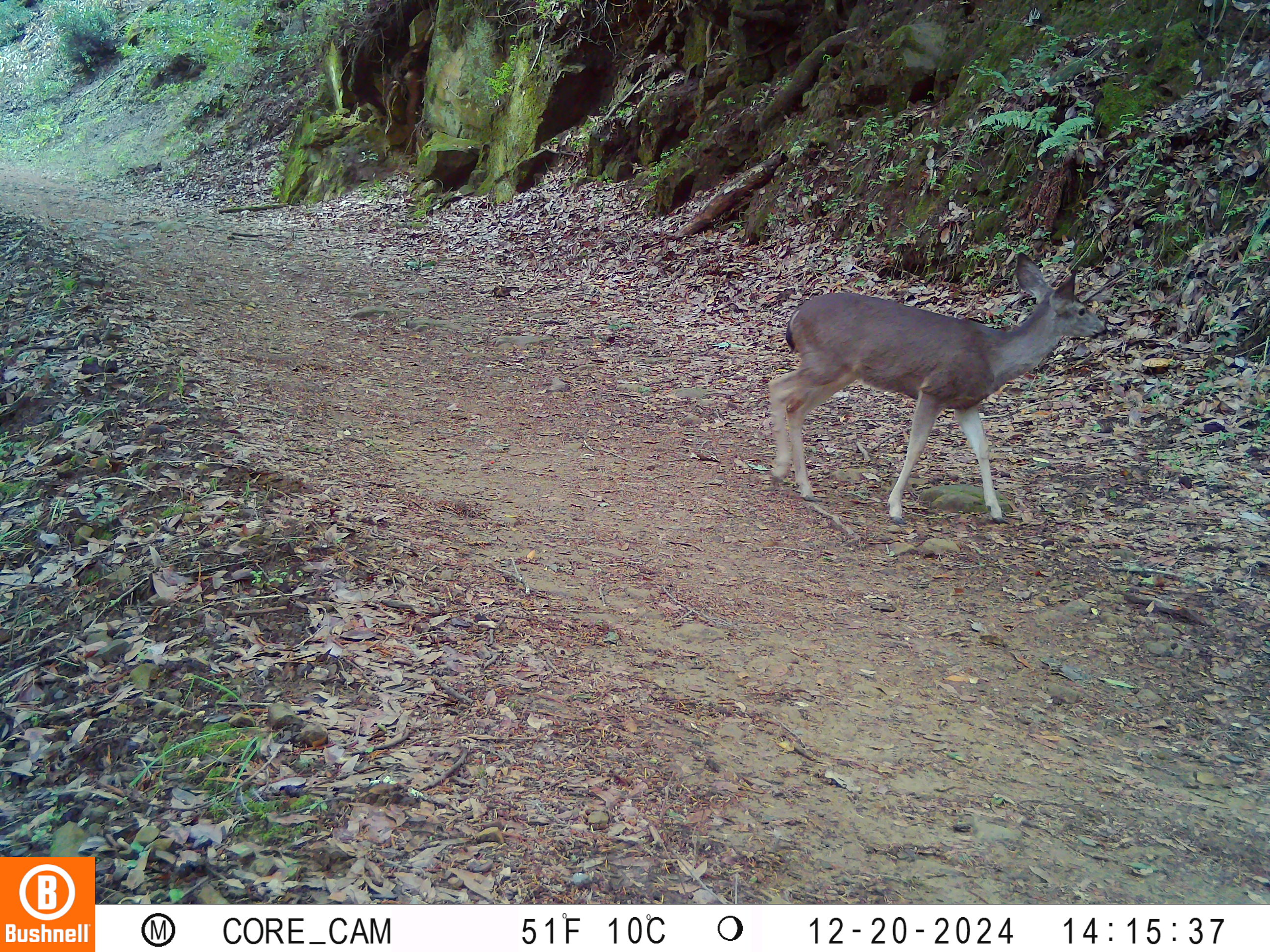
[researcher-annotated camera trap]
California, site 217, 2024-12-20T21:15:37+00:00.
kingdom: Animalia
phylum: Chordata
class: Mammalia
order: Artiodactyla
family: Cervidae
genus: Odocoileus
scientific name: Odocoileus hemionus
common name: mule deer